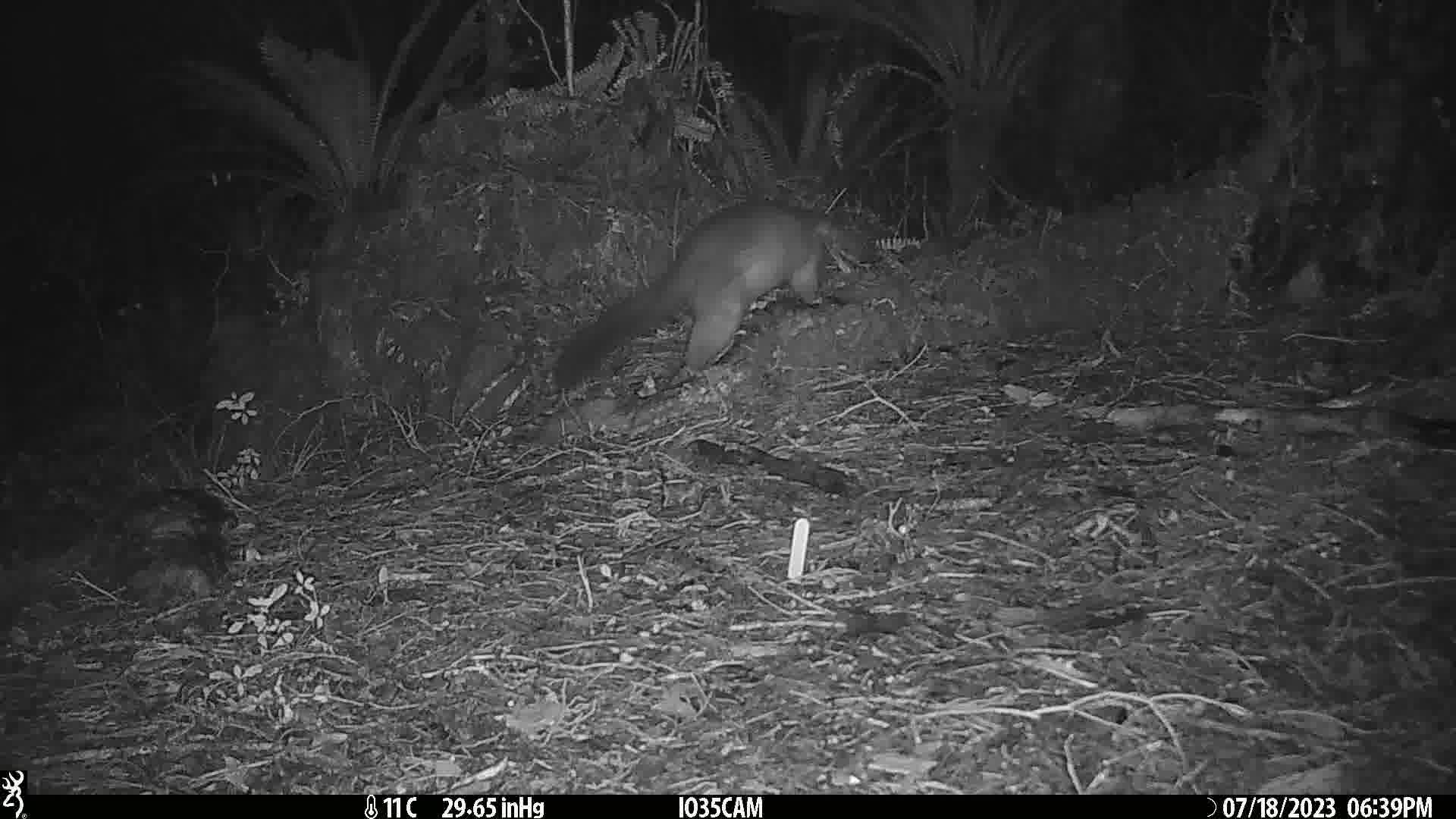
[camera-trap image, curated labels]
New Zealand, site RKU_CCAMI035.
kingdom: Animalia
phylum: Chordata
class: Mammalia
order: Diprotodontia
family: Phalangeridae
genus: Trichosurus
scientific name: Trichosurus vulpecula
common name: common brushtail possum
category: possum